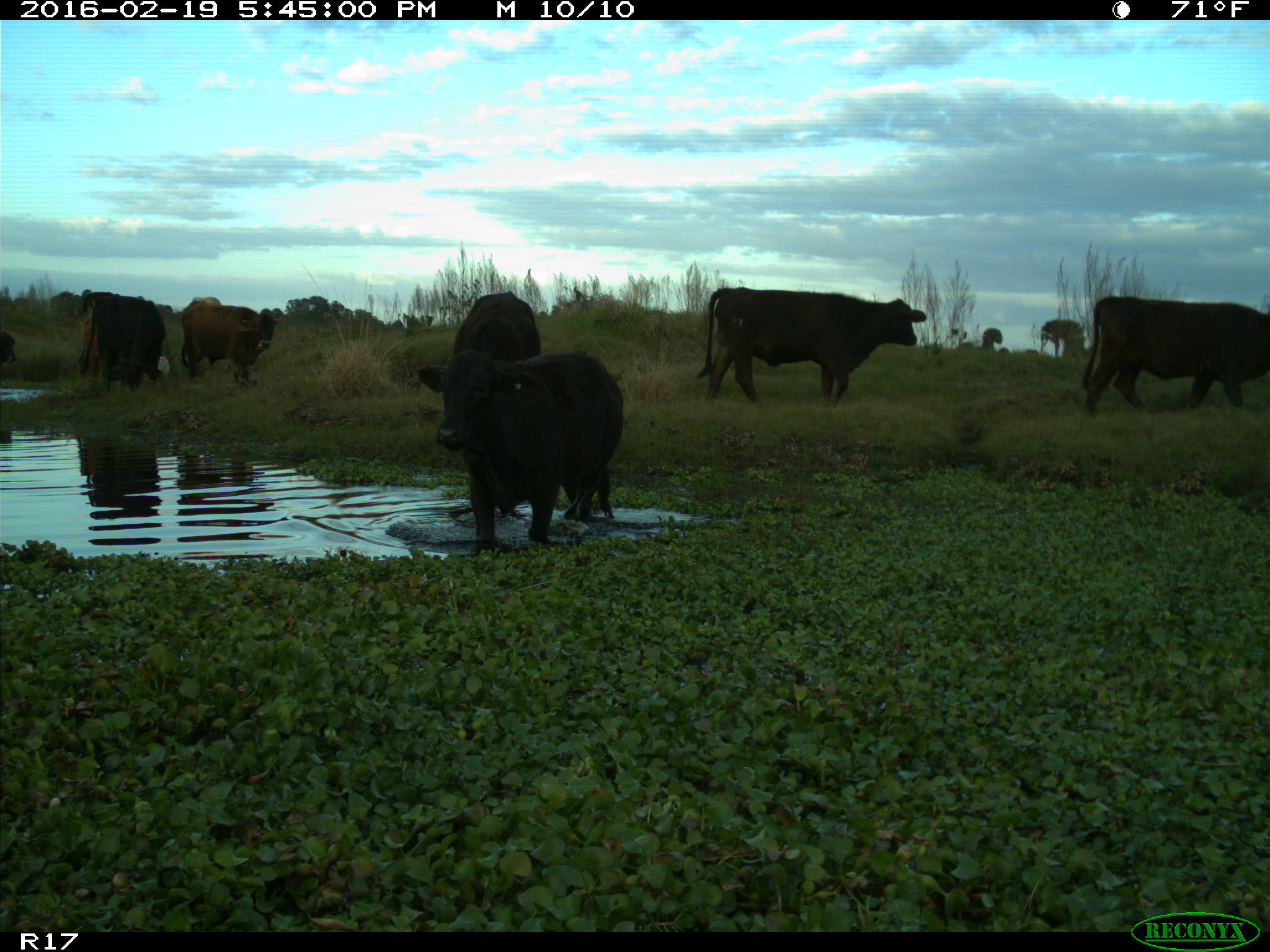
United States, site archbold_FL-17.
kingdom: Animalia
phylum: Chordata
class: Mammalia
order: Artiodactyla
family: Bovidae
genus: Bos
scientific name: Bos taurus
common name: domestic cow